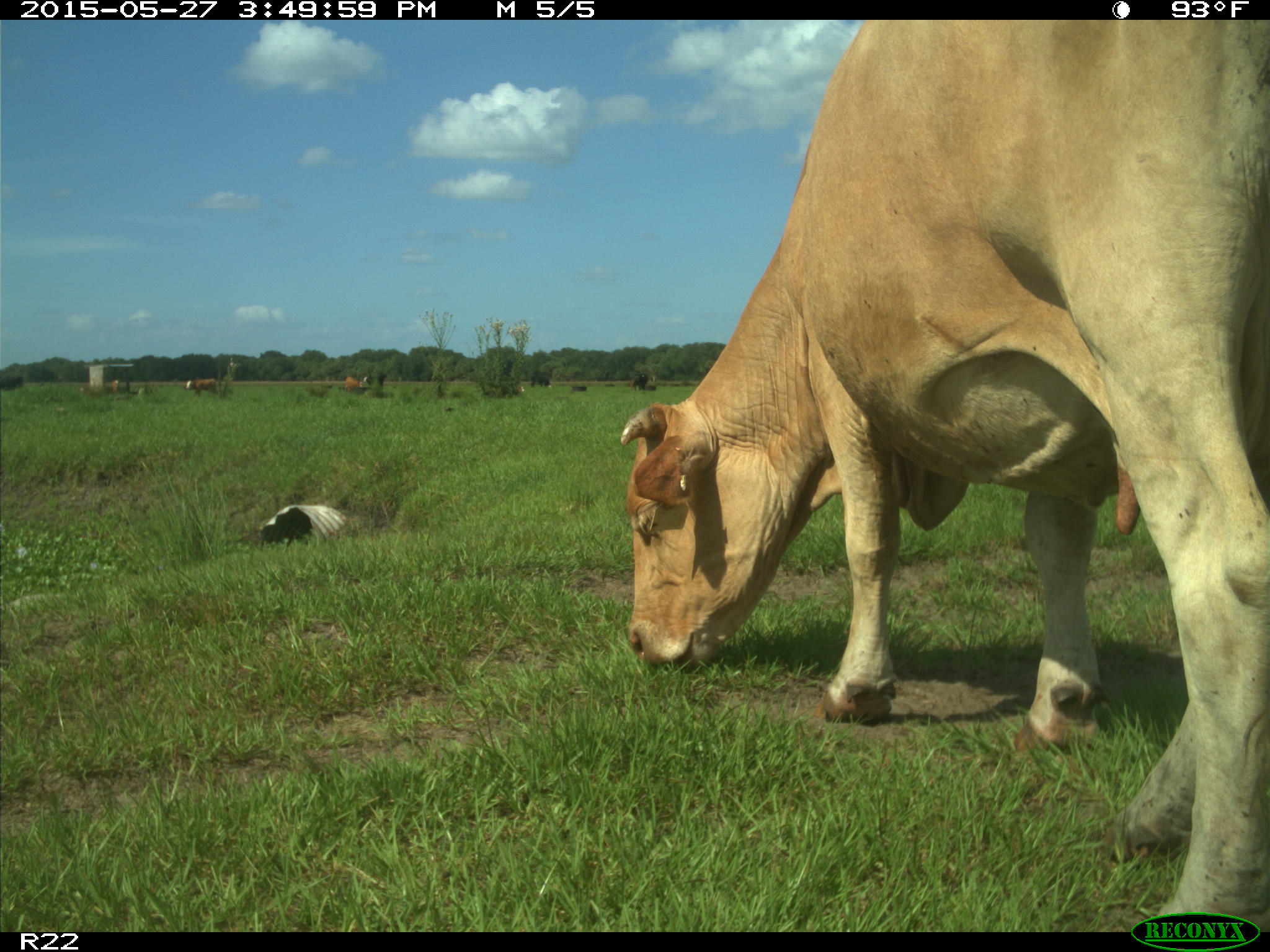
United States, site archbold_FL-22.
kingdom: Animalia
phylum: Chordata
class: Mammalia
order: Artiodactyla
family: Bovidae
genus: Bos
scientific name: Bos taurus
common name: domestic cow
Bos taurus (domestic cow).